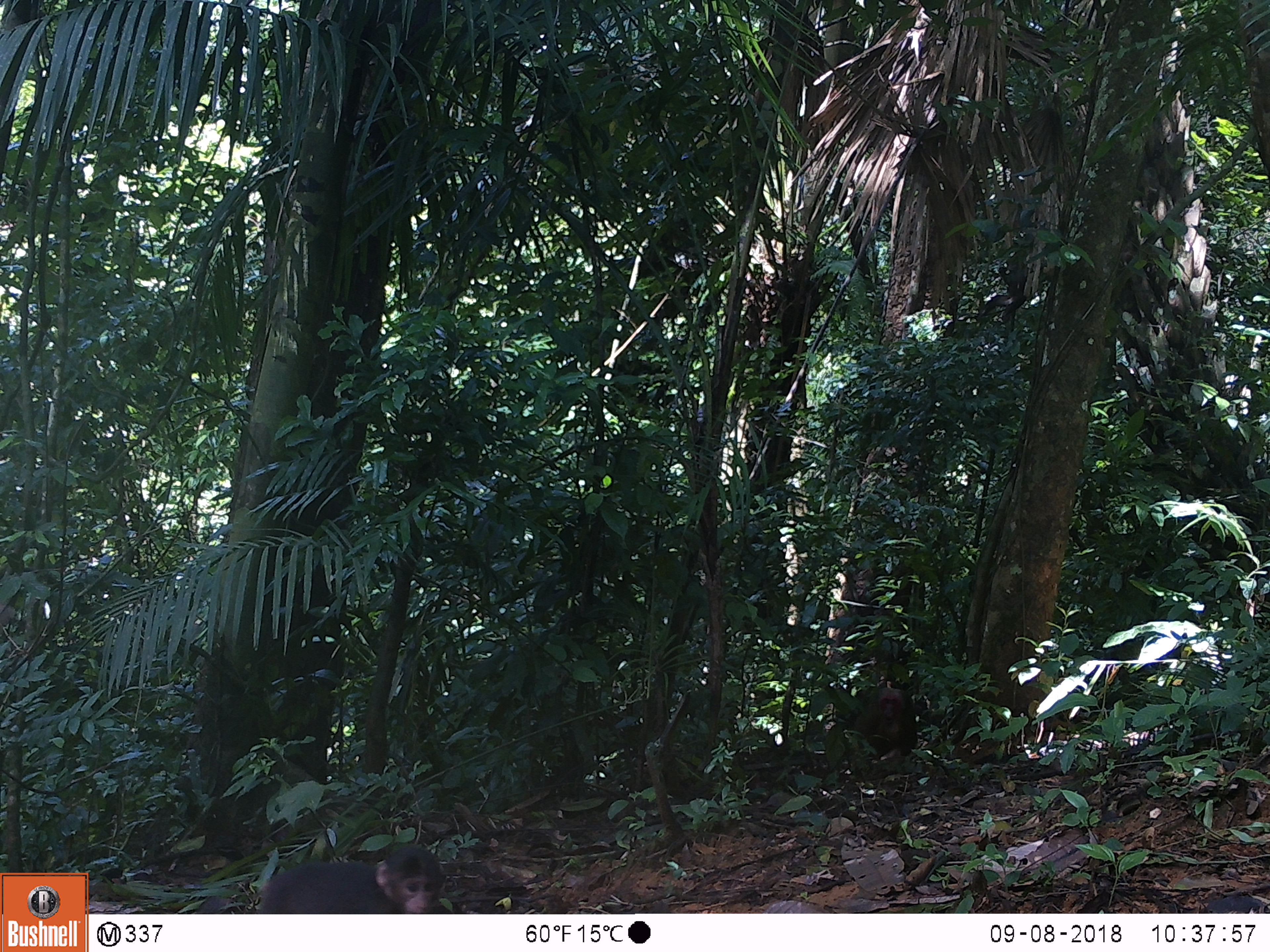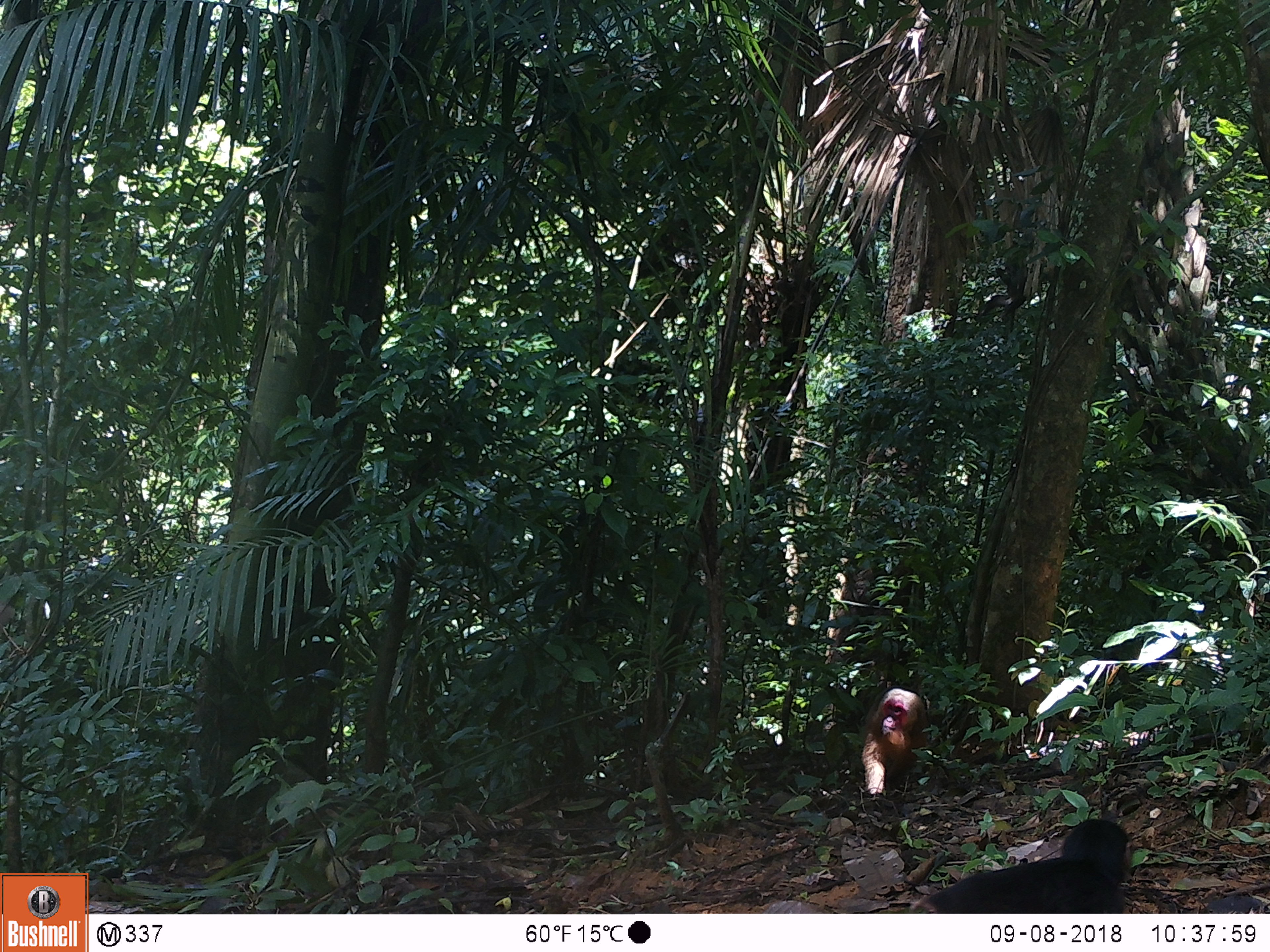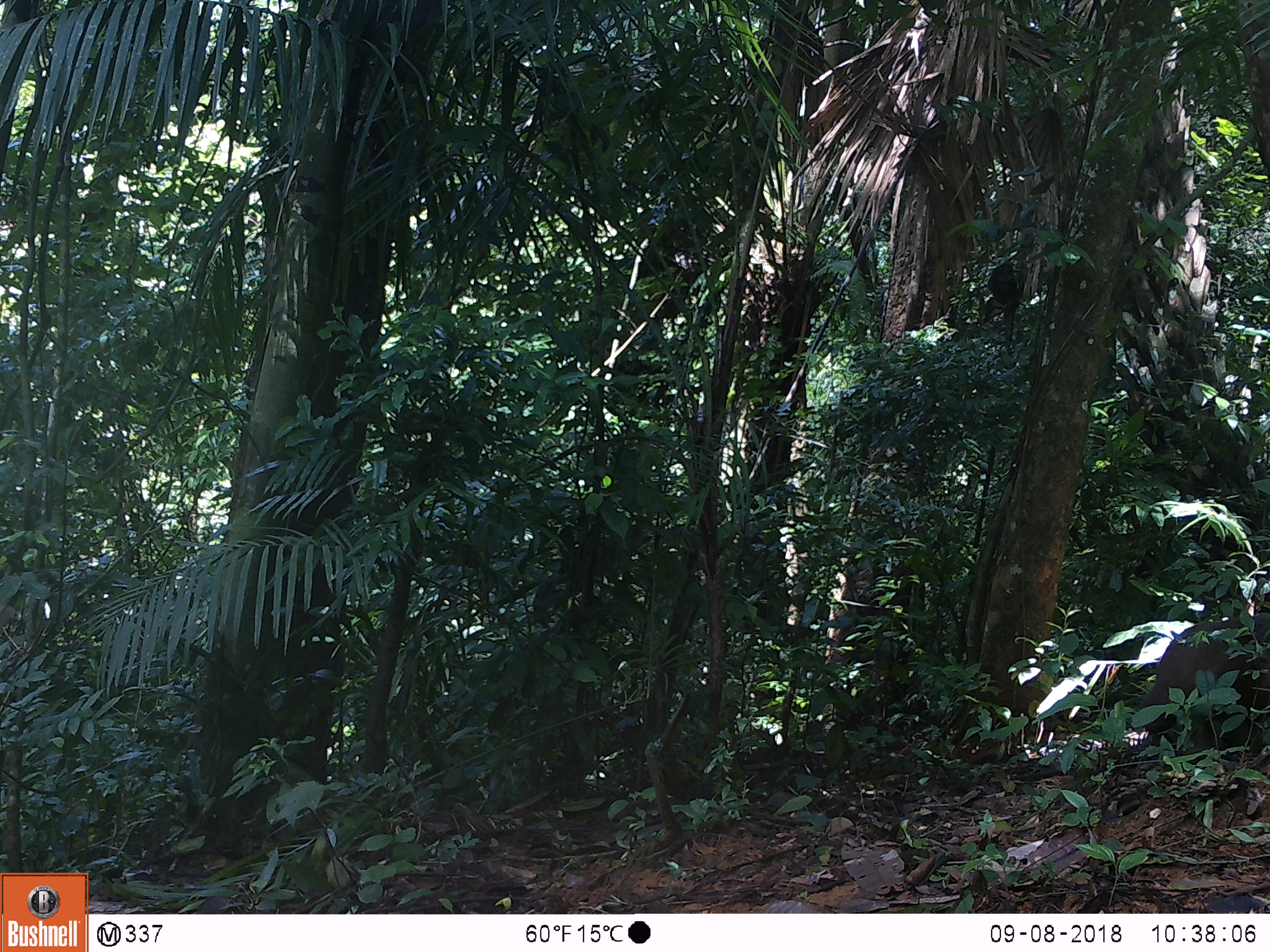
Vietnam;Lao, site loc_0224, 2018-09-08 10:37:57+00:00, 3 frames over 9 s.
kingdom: Animalia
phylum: Chordata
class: Mammalia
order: Primates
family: Cercopithecidae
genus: Macaca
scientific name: Macaca arctoides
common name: stump-tailed macaque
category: stump tailed macaque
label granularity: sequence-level